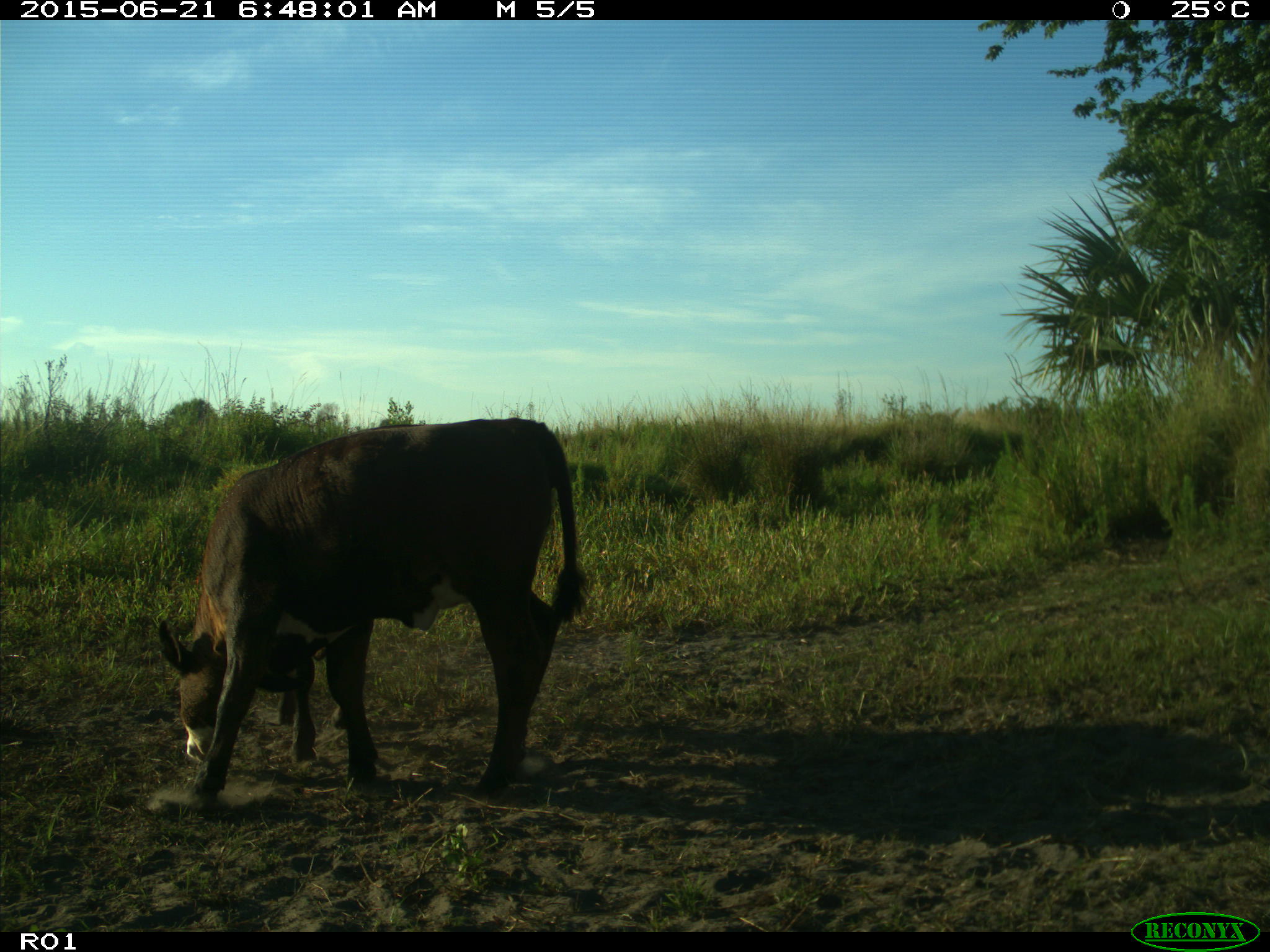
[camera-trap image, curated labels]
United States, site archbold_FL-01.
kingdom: Animalia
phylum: Chordata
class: Mammalia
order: Artiodactyla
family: Bovidae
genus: Bos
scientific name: Bos taurus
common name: domestic cow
Bos taurus (domestic cow).